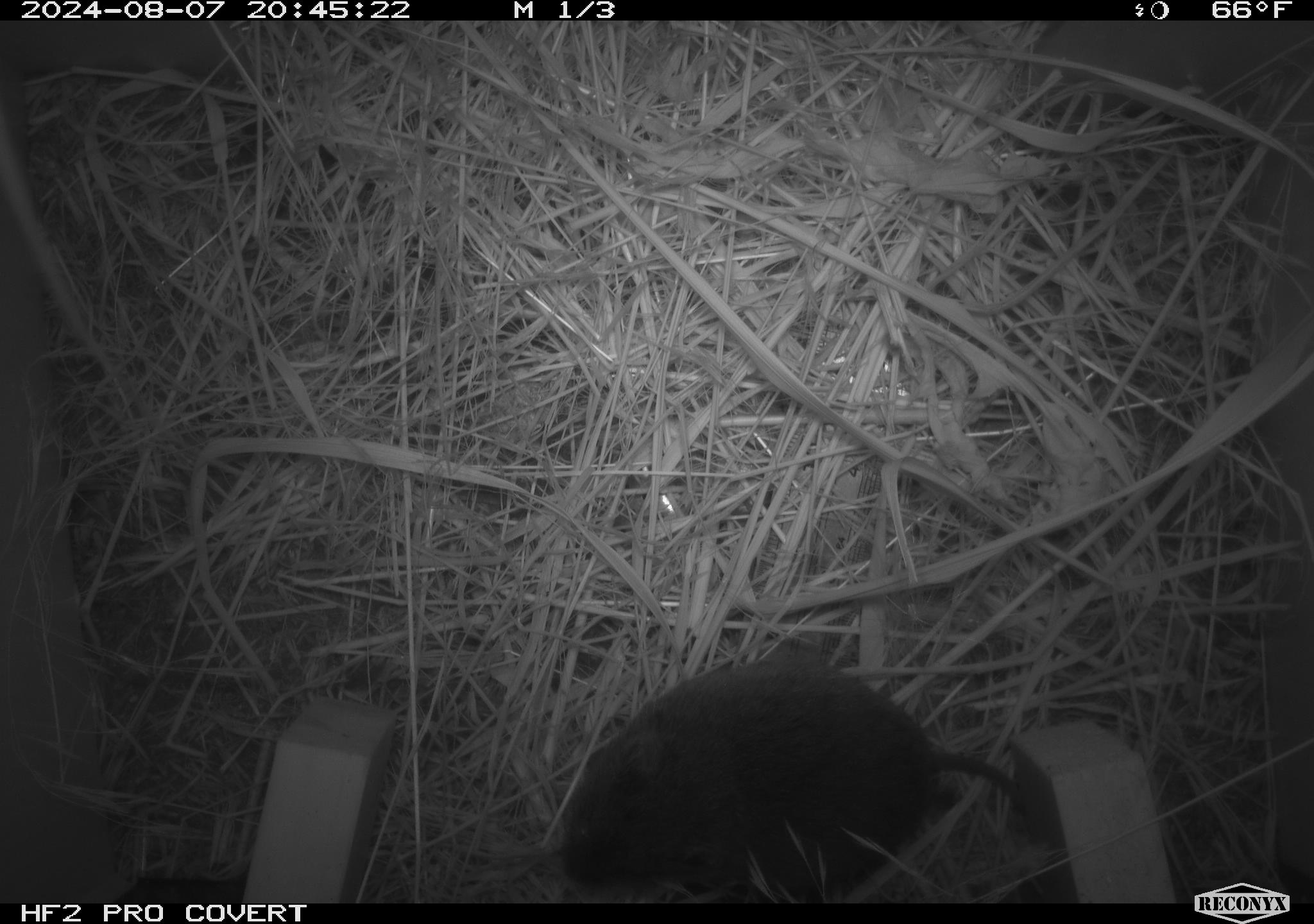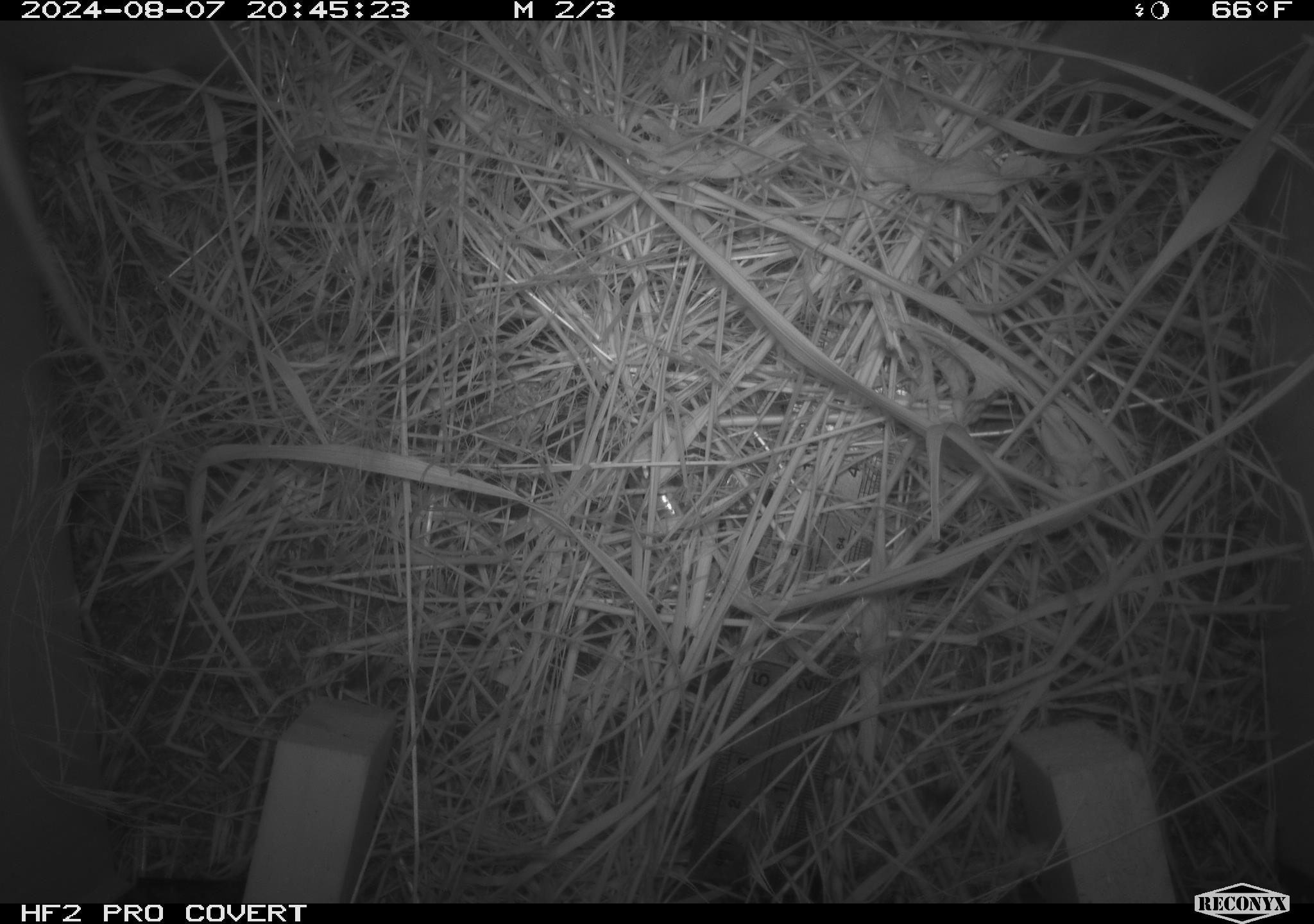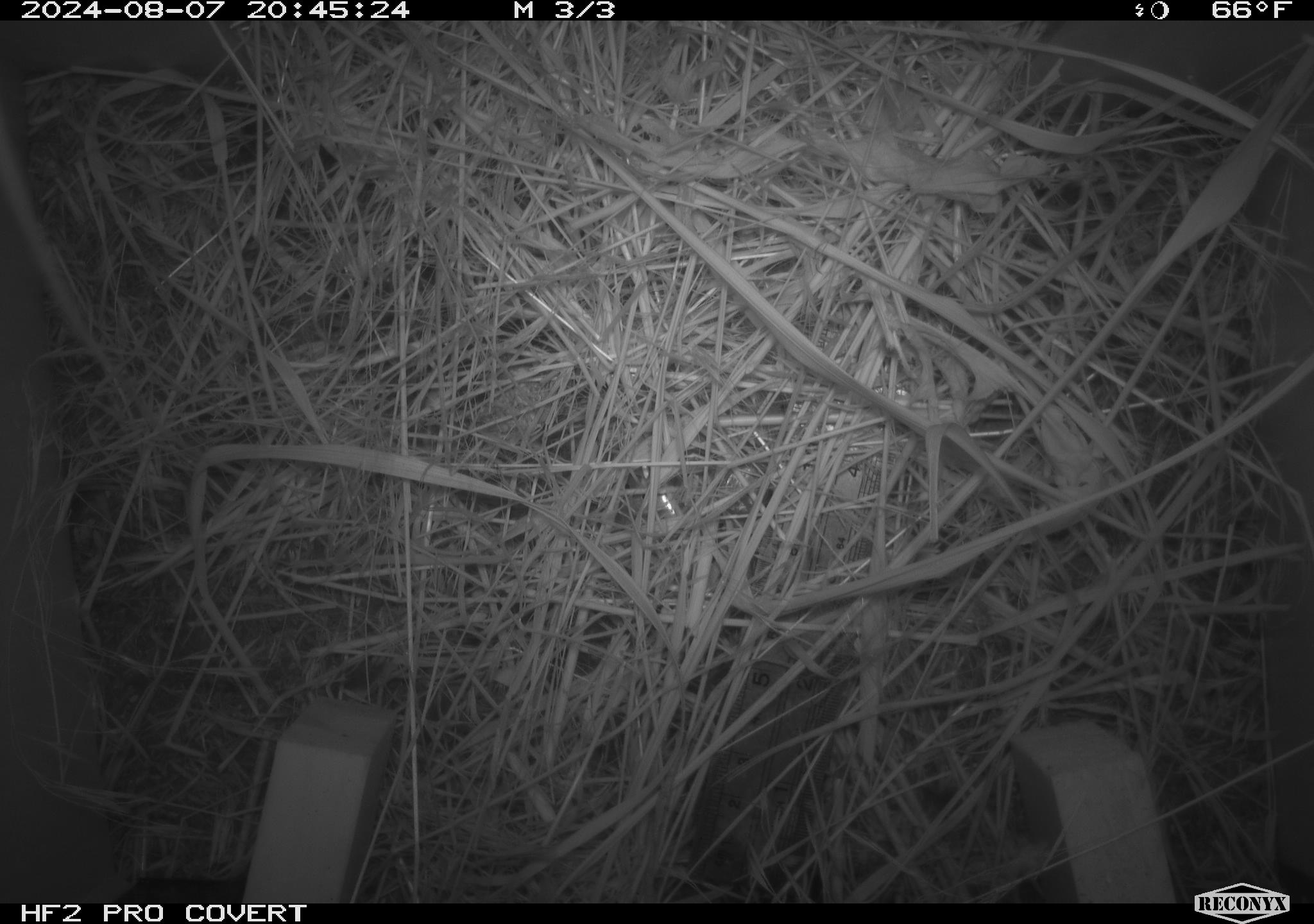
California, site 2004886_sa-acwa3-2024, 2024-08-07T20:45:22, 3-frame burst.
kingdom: Animalia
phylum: Chordata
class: Mammalia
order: Rodentia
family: Cricetidae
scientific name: Arvicolinae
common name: voles, lemmings, and muskrats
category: arvicolinae subfamily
Arvicolinae subfamily (voles, lemmings, and muskrats) (Arvicolinae).